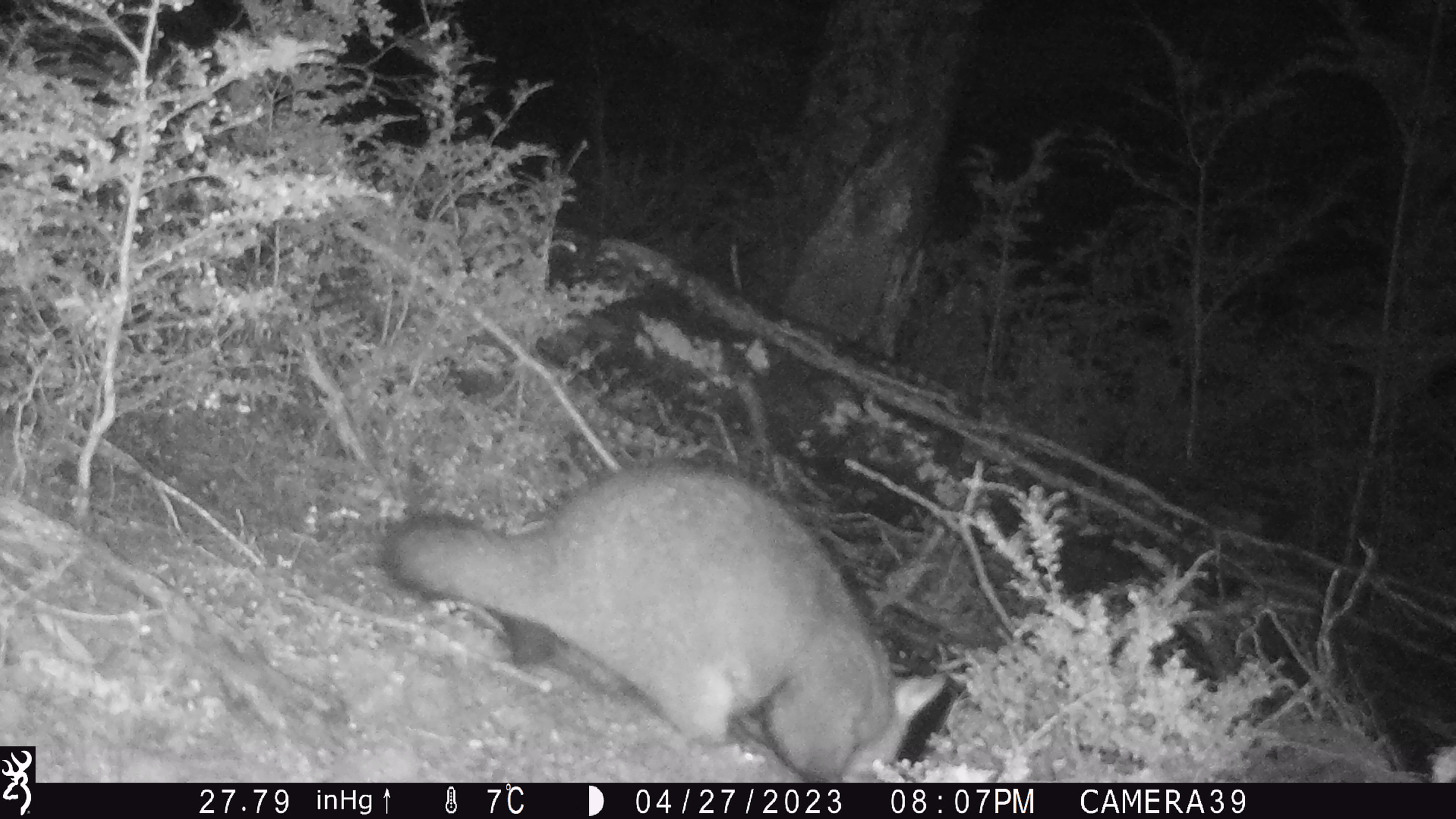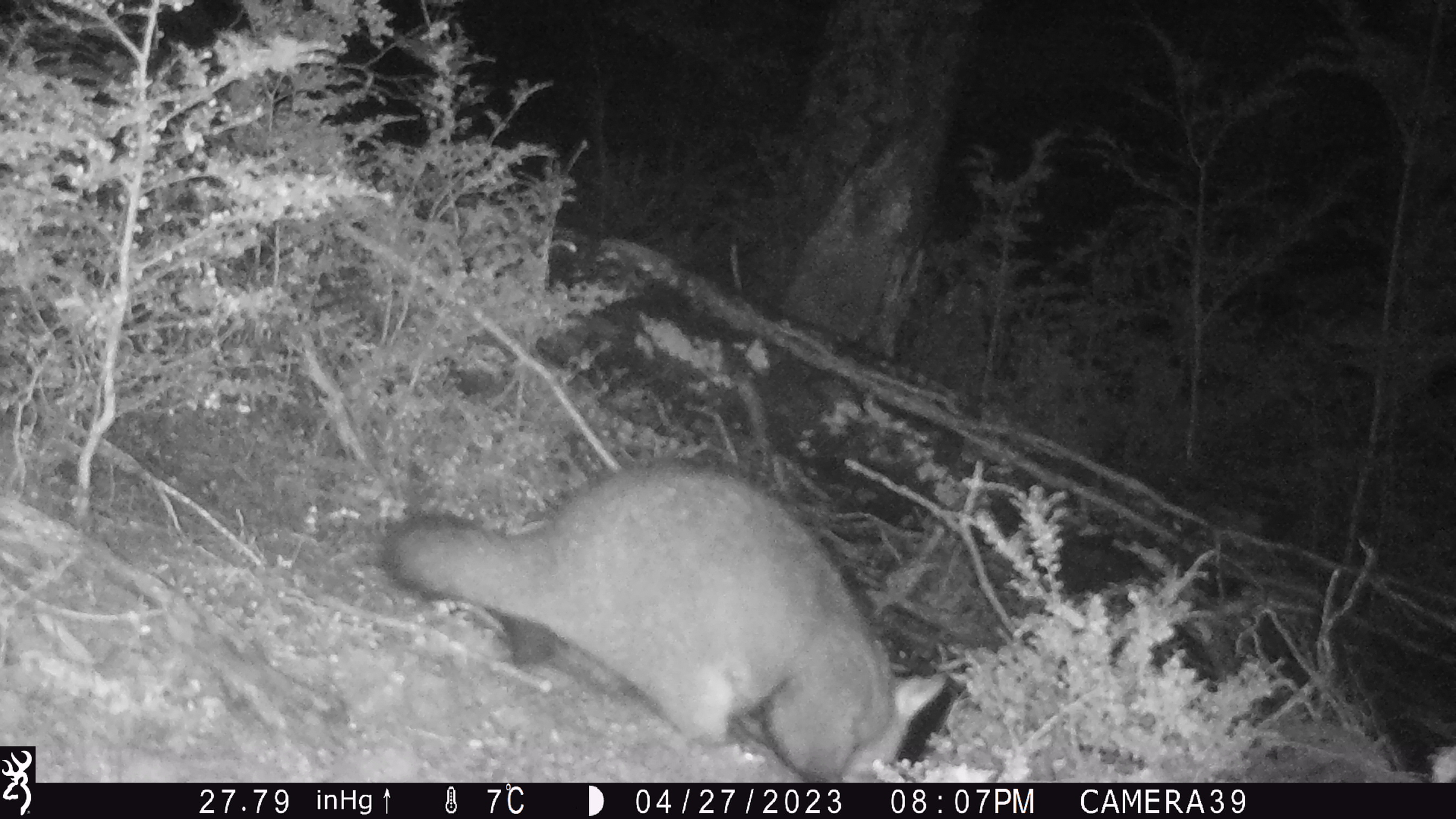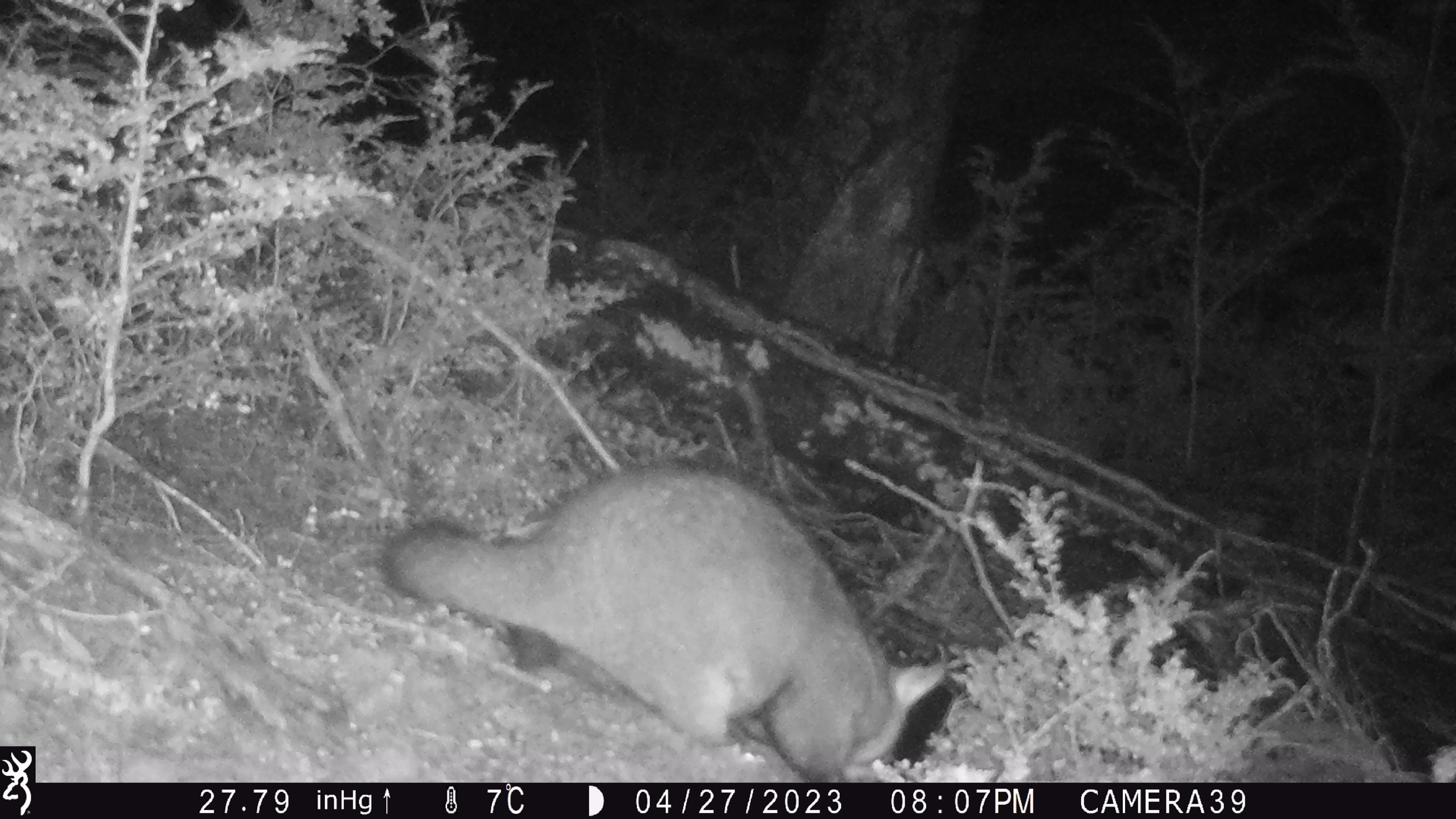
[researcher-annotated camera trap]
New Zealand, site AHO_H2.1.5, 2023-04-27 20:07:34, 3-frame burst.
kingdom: Animalia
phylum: Chordata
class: Mammalia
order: Diprotodontia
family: Phalangeridae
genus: Trichosurus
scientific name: Trichosurus vulpecula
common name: common brushtail possum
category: possum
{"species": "possum (common brushtail possum) (Trichosurus vulpecula)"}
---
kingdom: Animalia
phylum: Chordata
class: Mammalia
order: Carnivora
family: Mustelidae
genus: Mustela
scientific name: Mustela erminea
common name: stoat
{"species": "stoat (Mustela erminea)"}